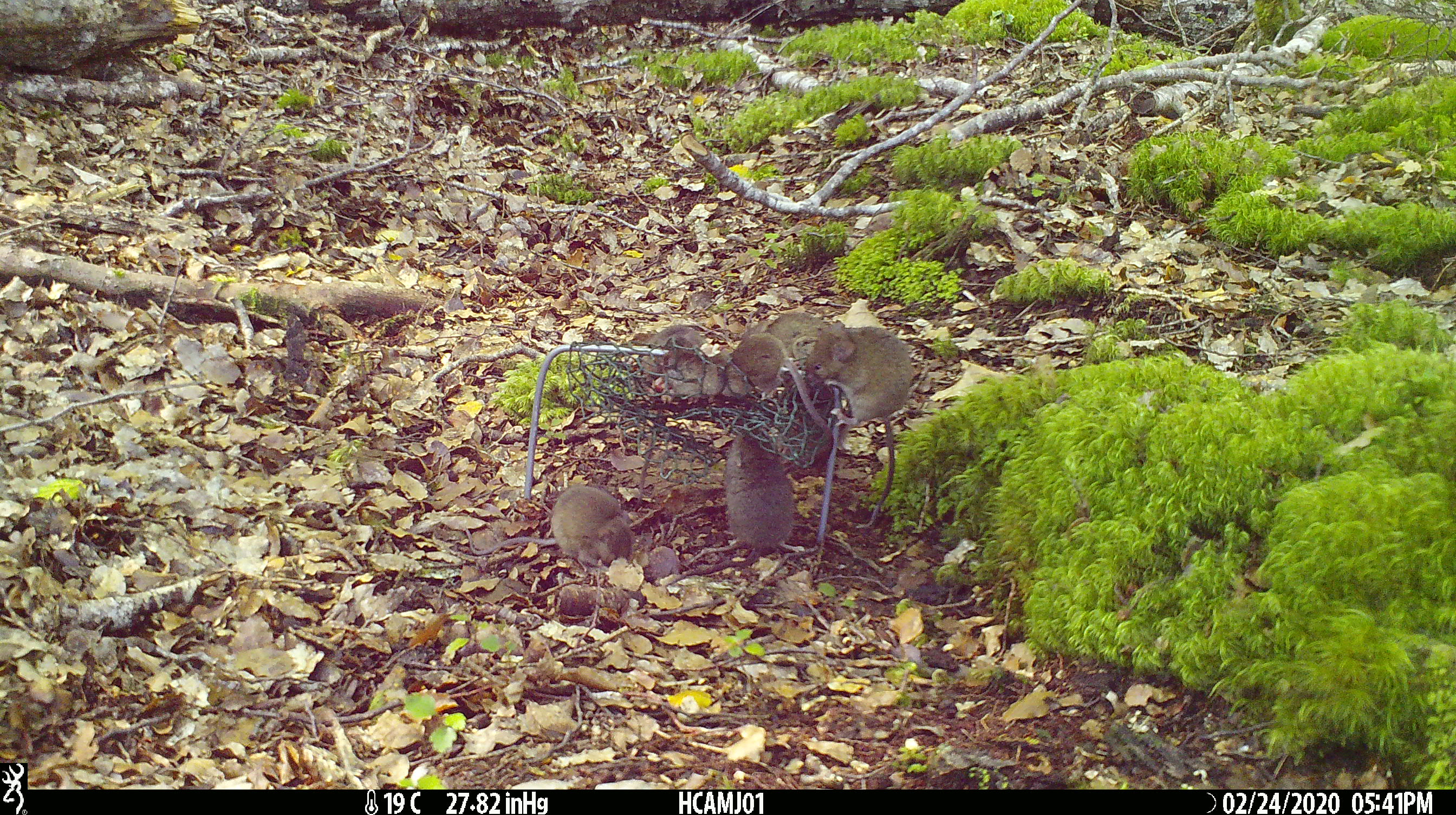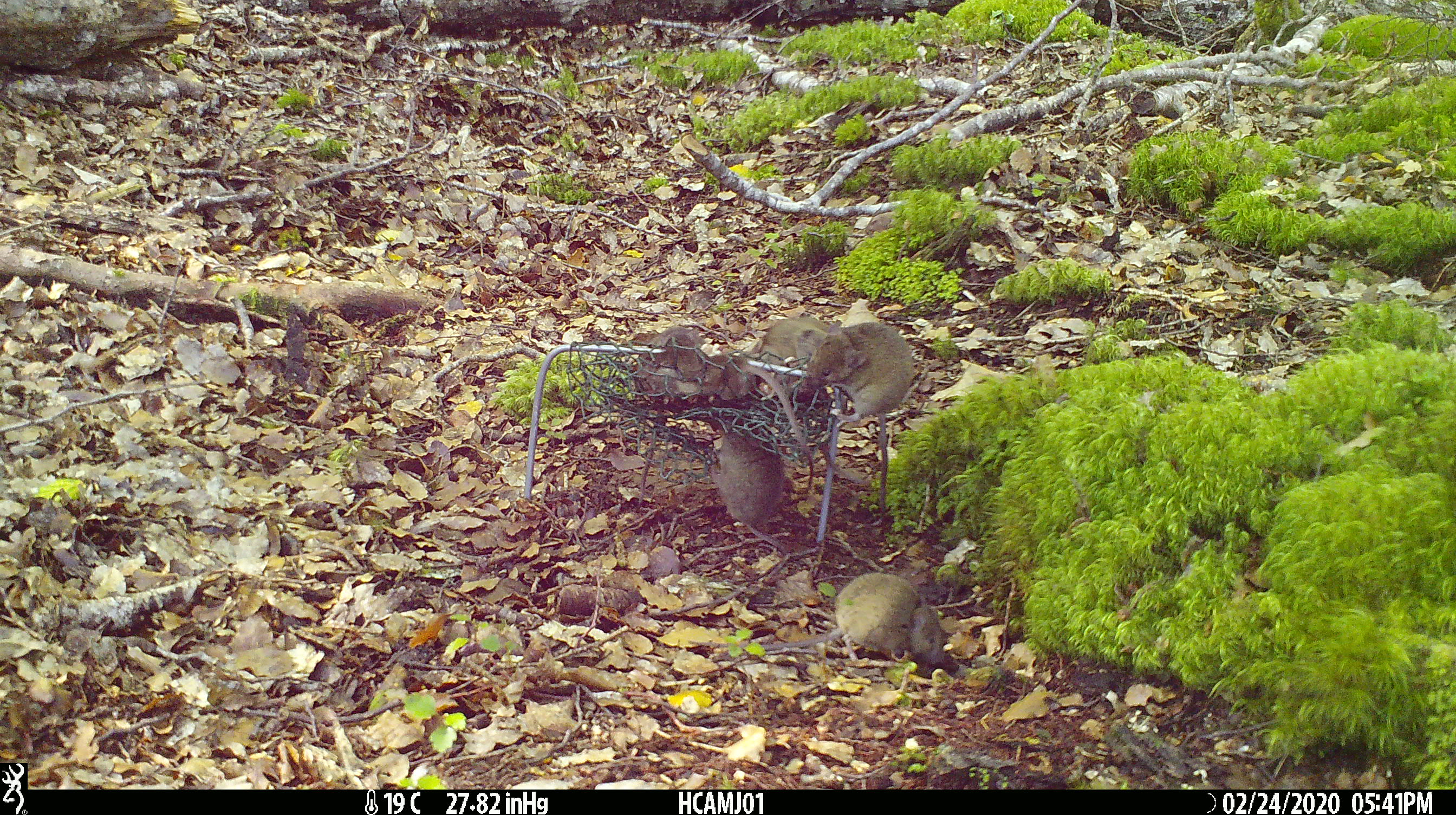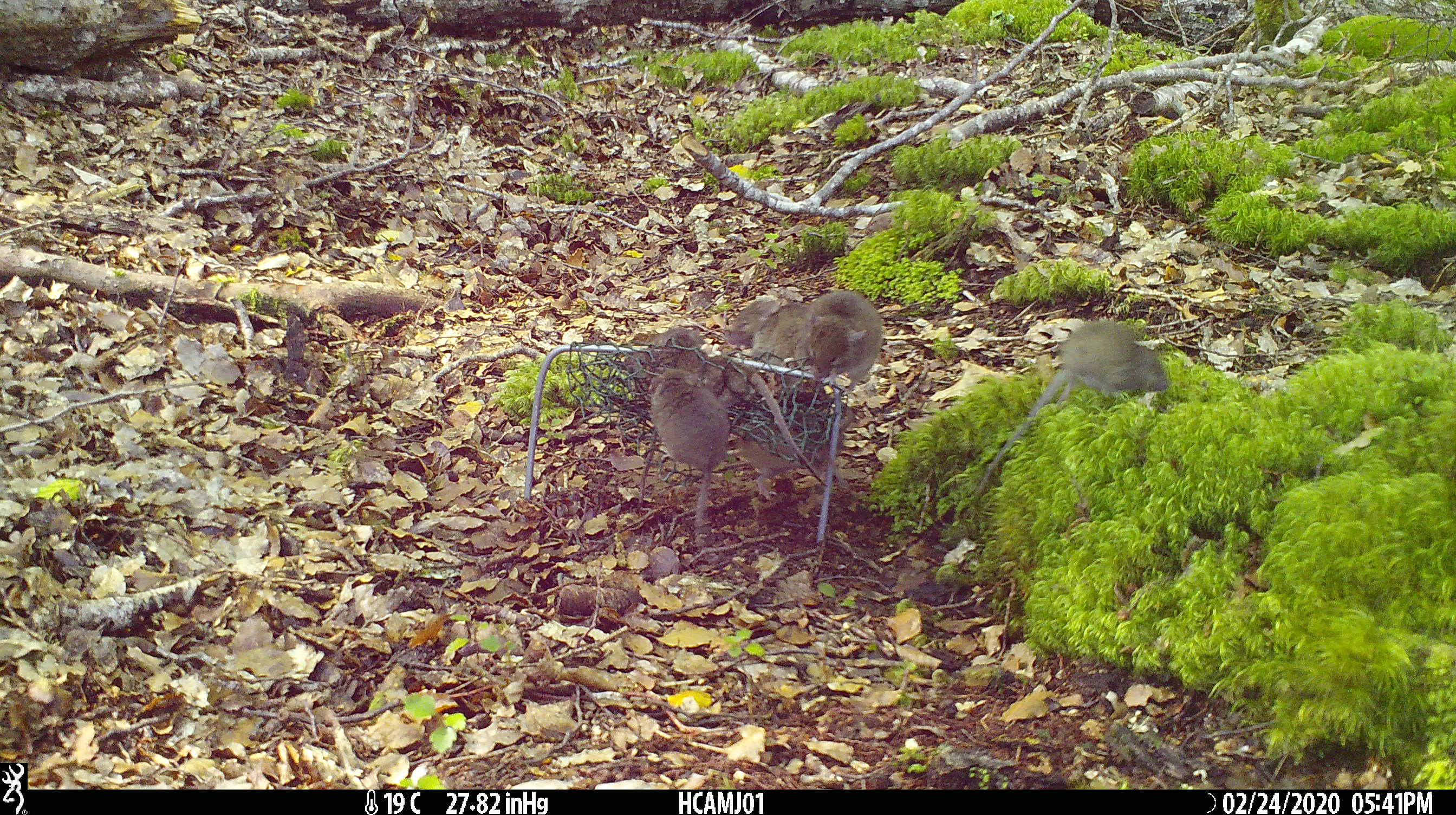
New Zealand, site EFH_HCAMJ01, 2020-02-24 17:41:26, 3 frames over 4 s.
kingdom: Animalia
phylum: Chordata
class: Mammalia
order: Rodentia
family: Muridae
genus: Mus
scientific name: Mus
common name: mouse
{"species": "mouse (Mus)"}